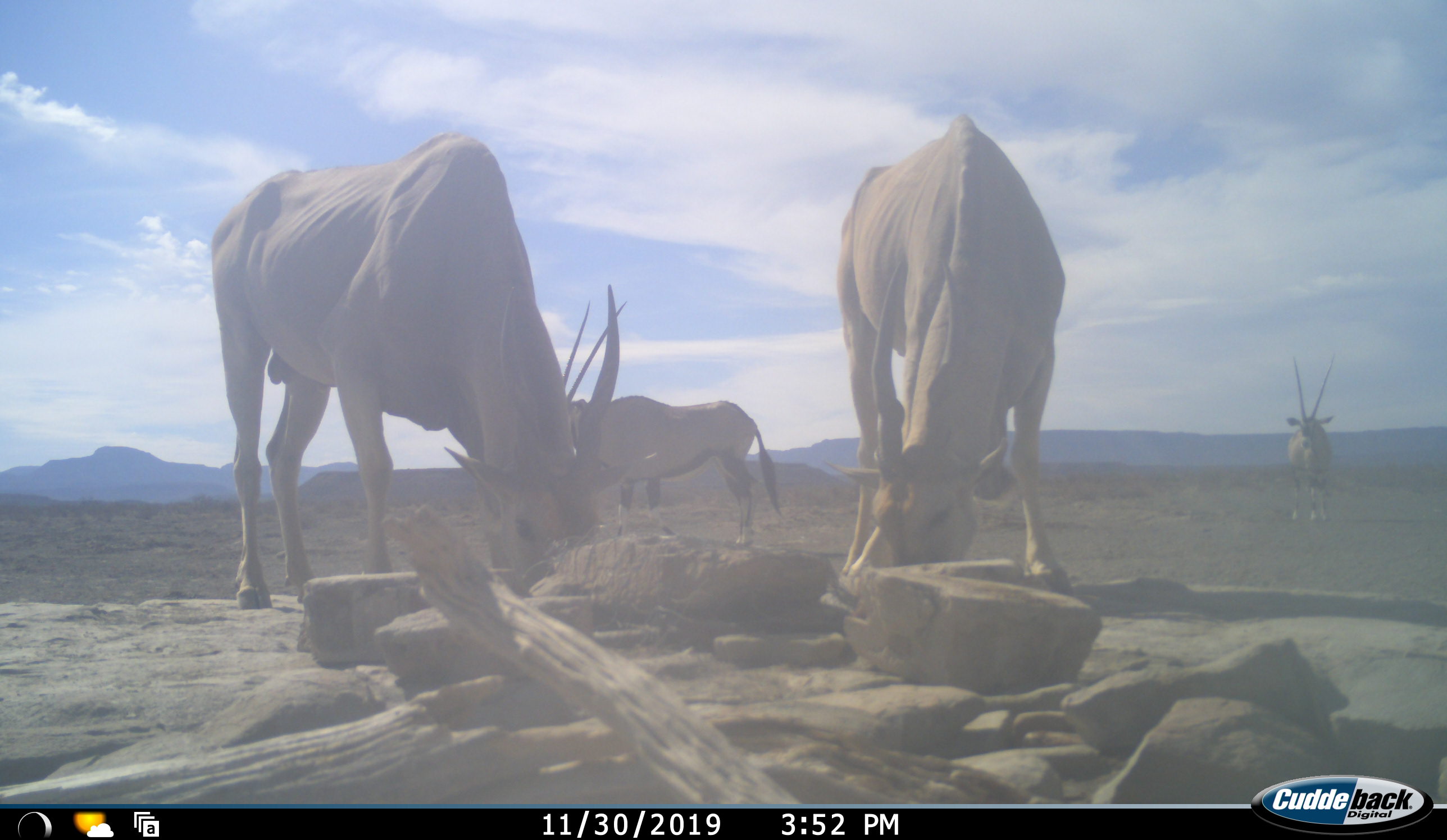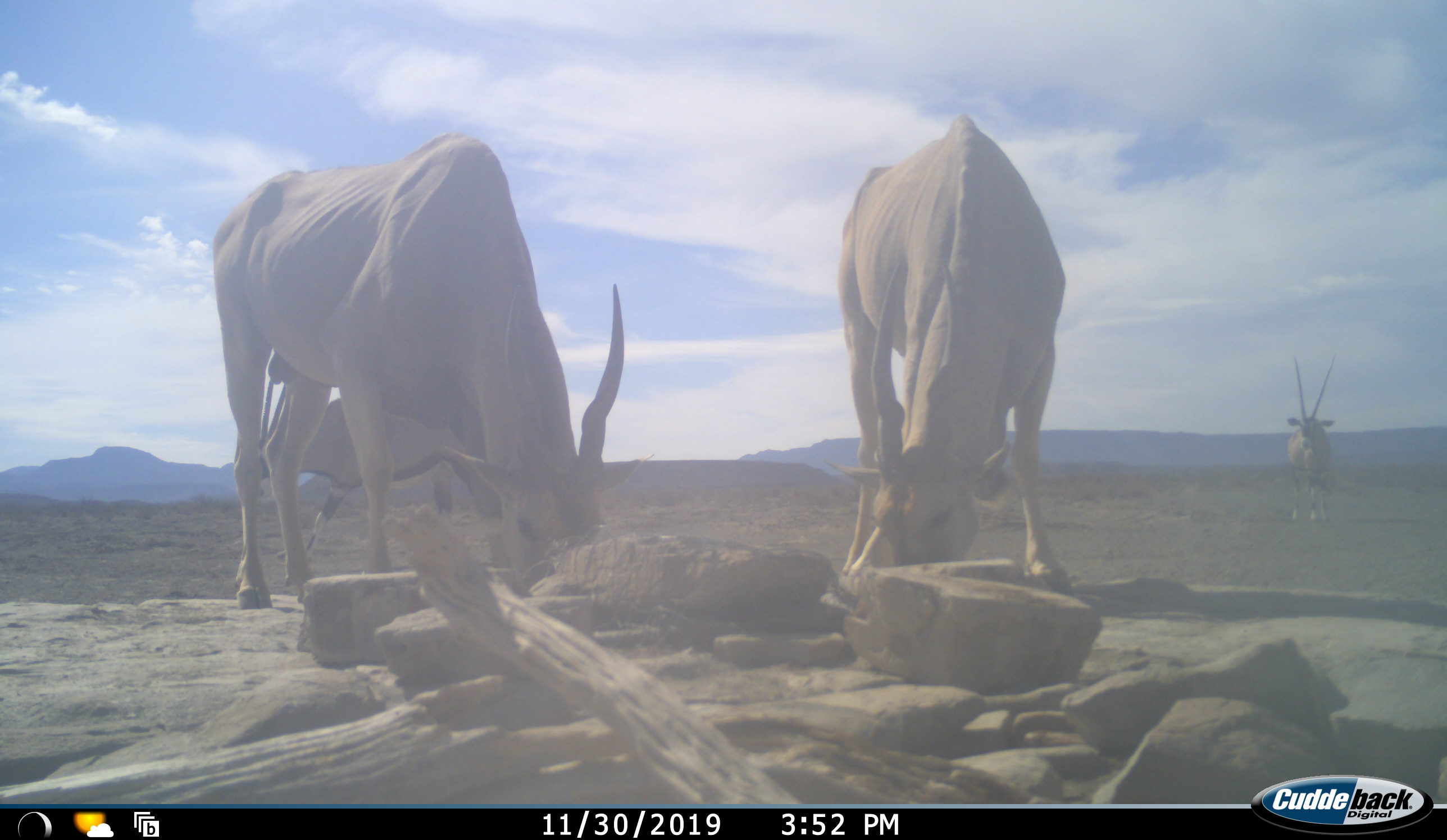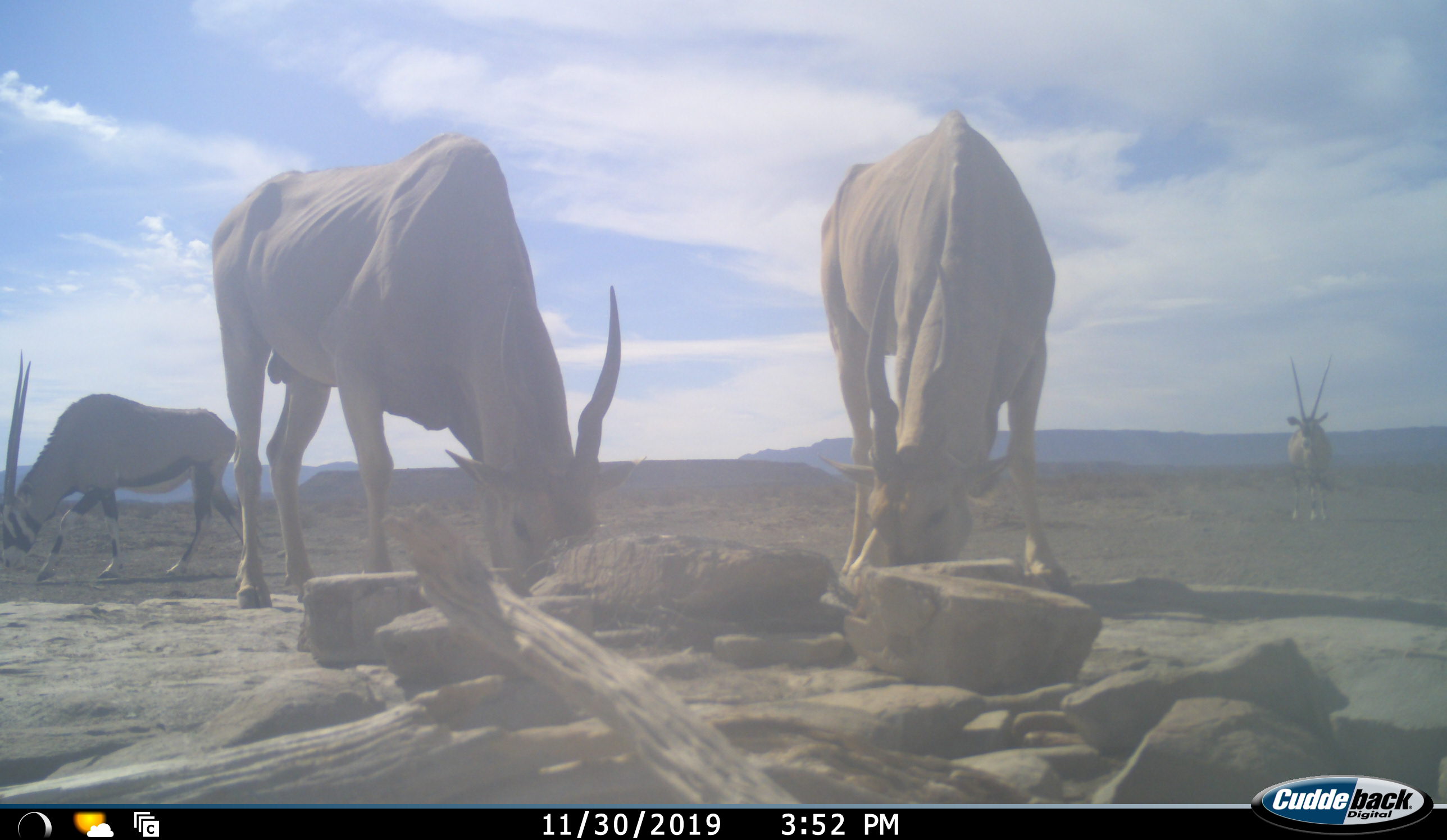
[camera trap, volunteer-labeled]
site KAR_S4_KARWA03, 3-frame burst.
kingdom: Animalia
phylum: Chordata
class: Mammalia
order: Artiodactyla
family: Bovidae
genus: Tragelaphus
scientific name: Tragelaphus oryx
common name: eland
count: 2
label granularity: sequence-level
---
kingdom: Animalia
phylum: Chordata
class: Mammalia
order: Artiodactyla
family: Bovidae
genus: Oryx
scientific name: Oryx gazella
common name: gemsbok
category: oryx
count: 2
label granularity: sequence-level